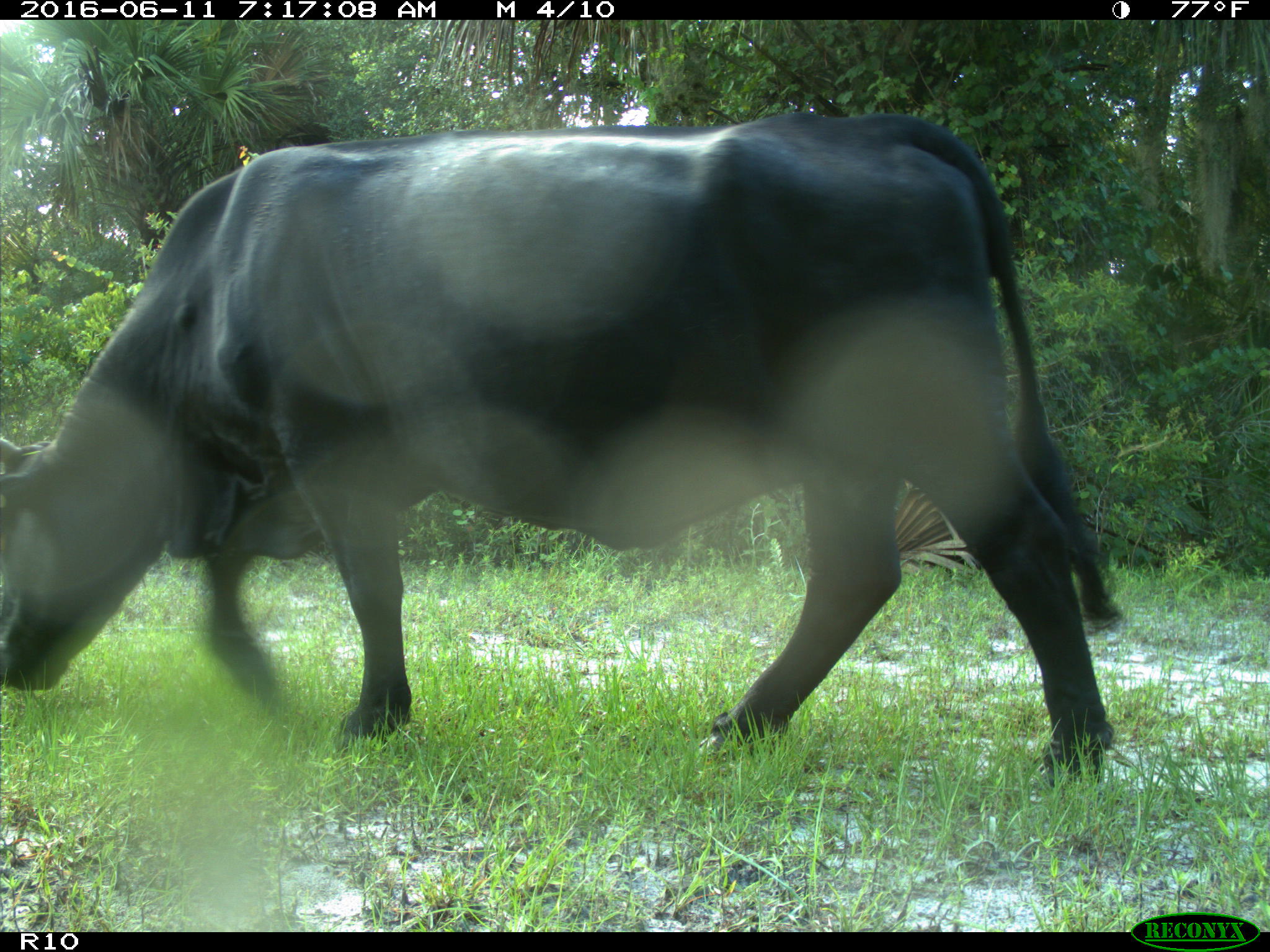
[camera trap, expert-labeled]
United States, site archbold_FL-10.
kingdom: Animalia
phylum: Chordata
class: Mammalia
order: Artiodactyla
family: Bovidae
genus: Bos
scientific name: Bos taurus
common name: domestic cow